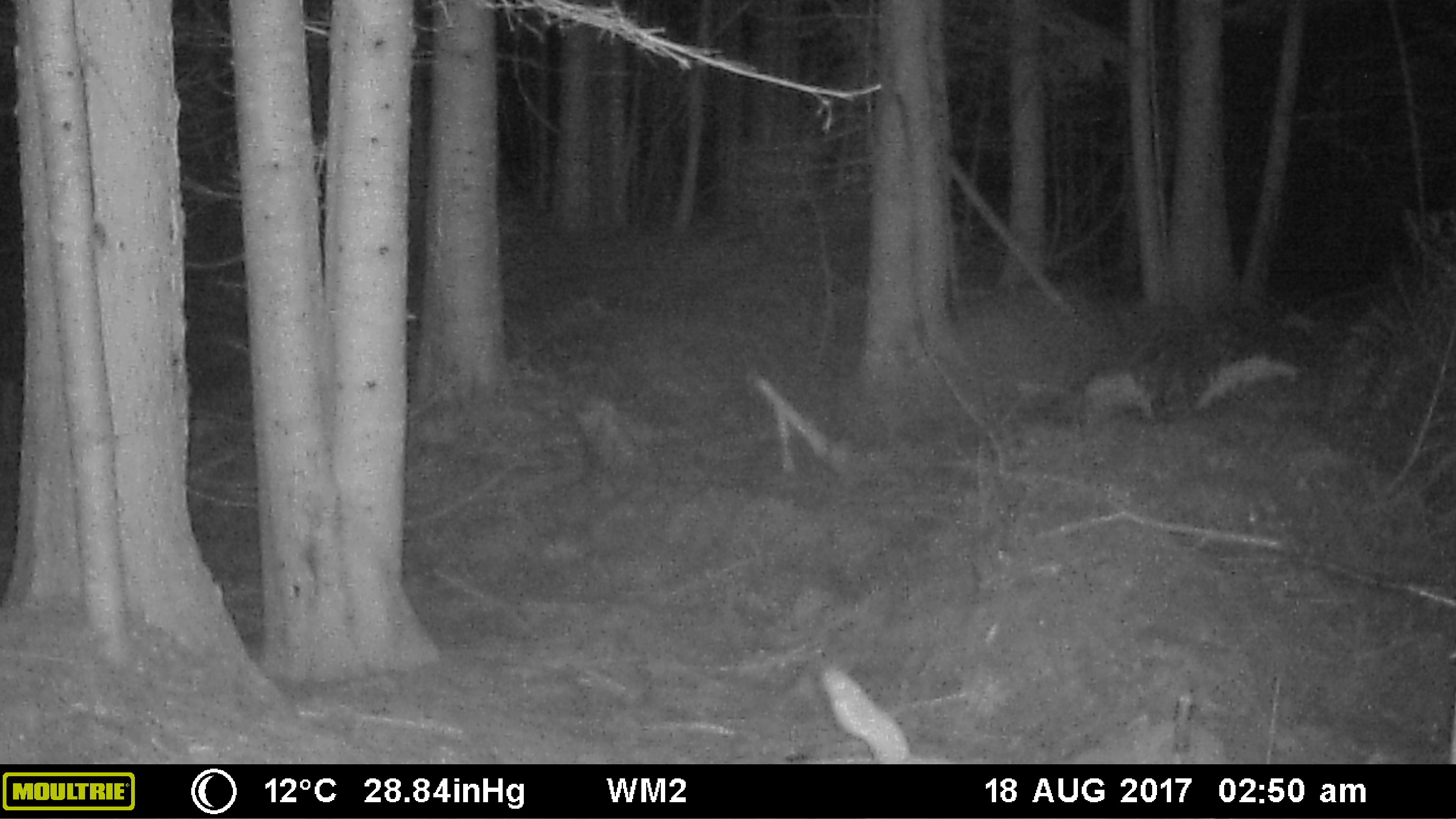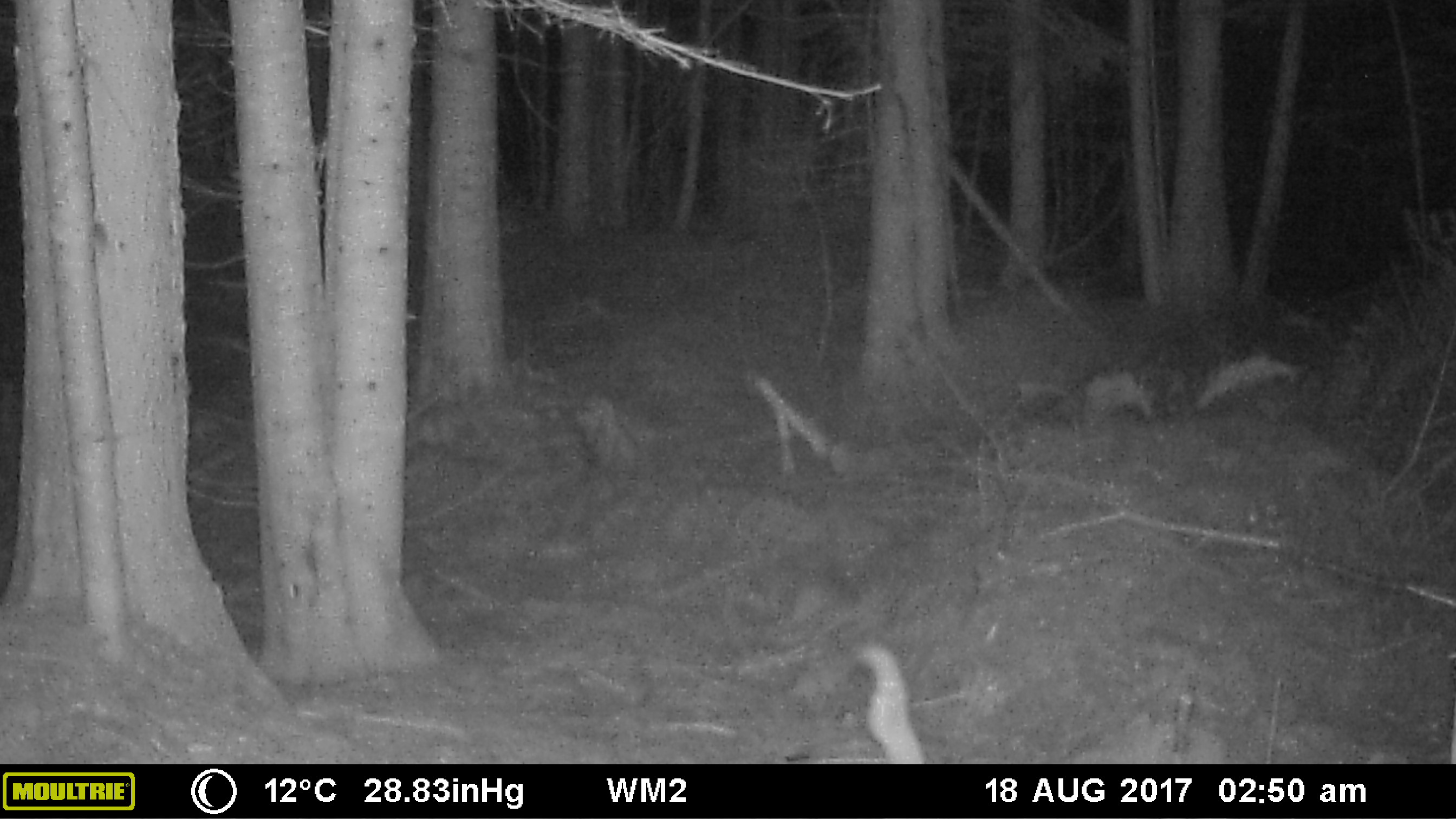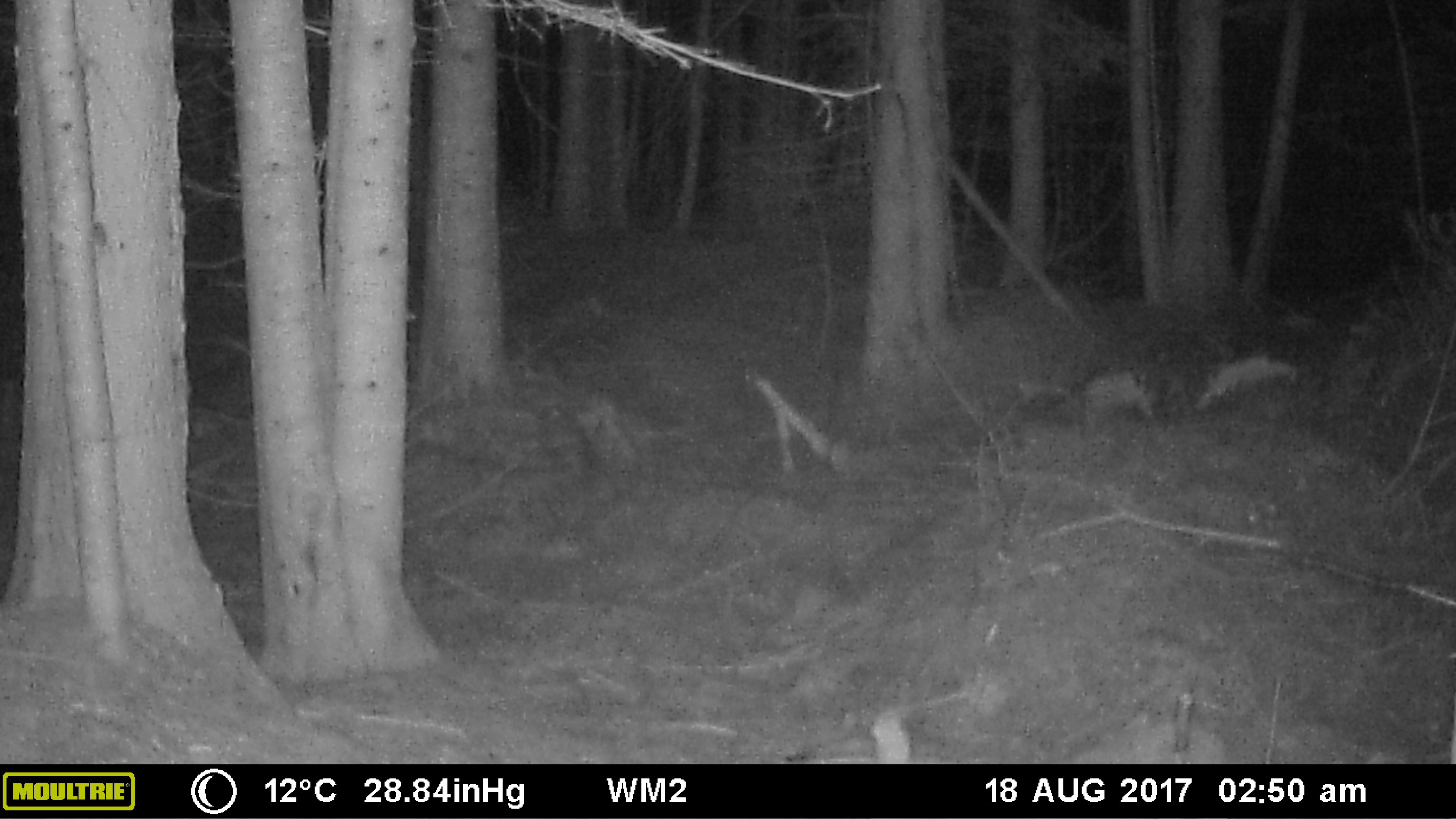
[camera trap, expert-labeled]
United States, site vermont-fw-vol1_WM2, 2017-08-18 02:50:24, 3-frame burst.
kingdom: Animalia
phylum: Chordata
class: Mammalia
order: Carnivora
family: Canidae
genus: Canis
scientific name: Canis latrans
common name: coyote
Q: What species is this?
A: Coyote (Canis latrans).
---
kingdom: Animalia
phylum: Chordata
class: Mammalia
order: Carnivora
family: Canidae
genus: Urocyon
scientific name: Urocyon cinereoargenteus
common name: gray fox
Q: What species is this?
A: Gray fox (Urocyon cinereoargenteus).